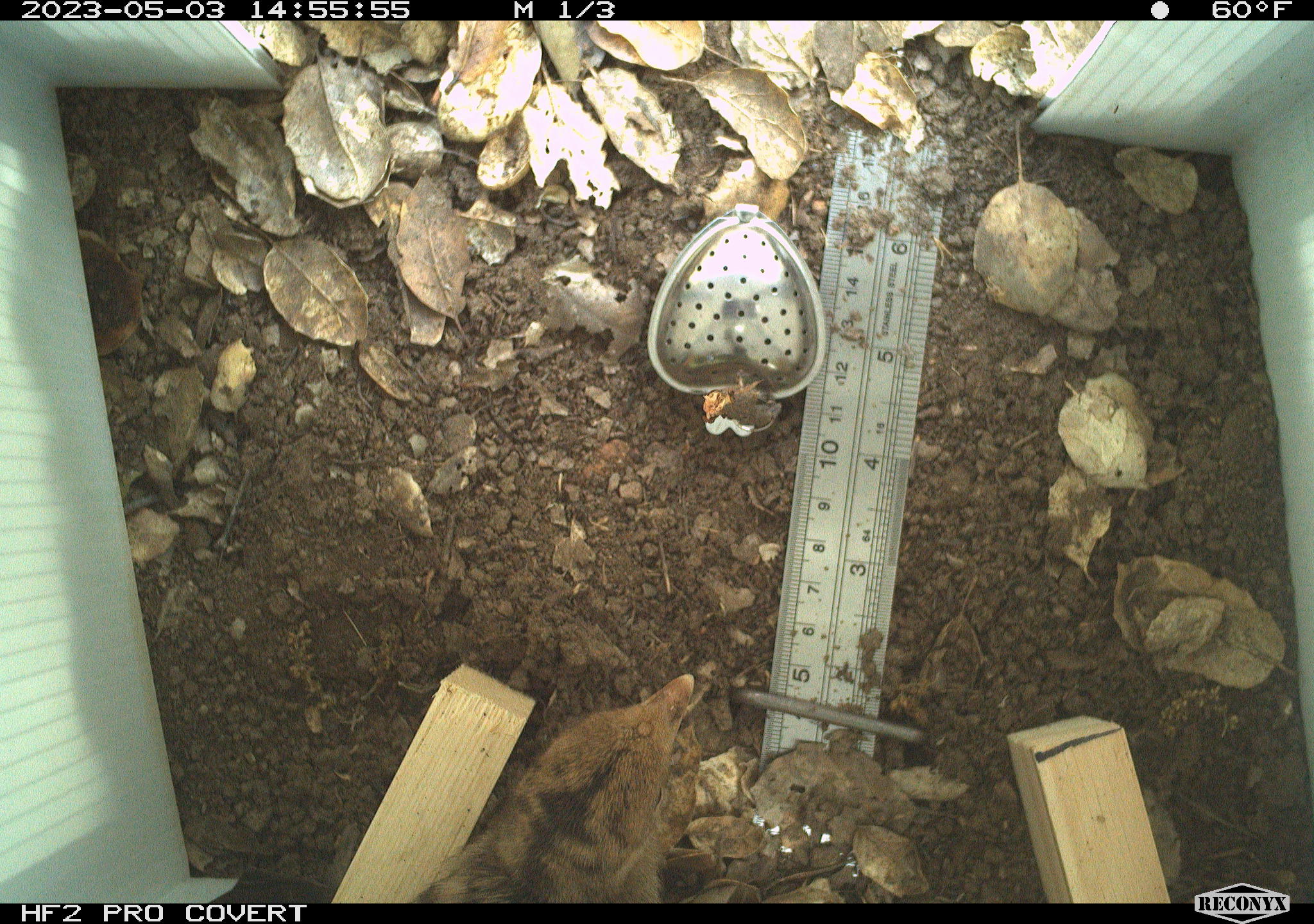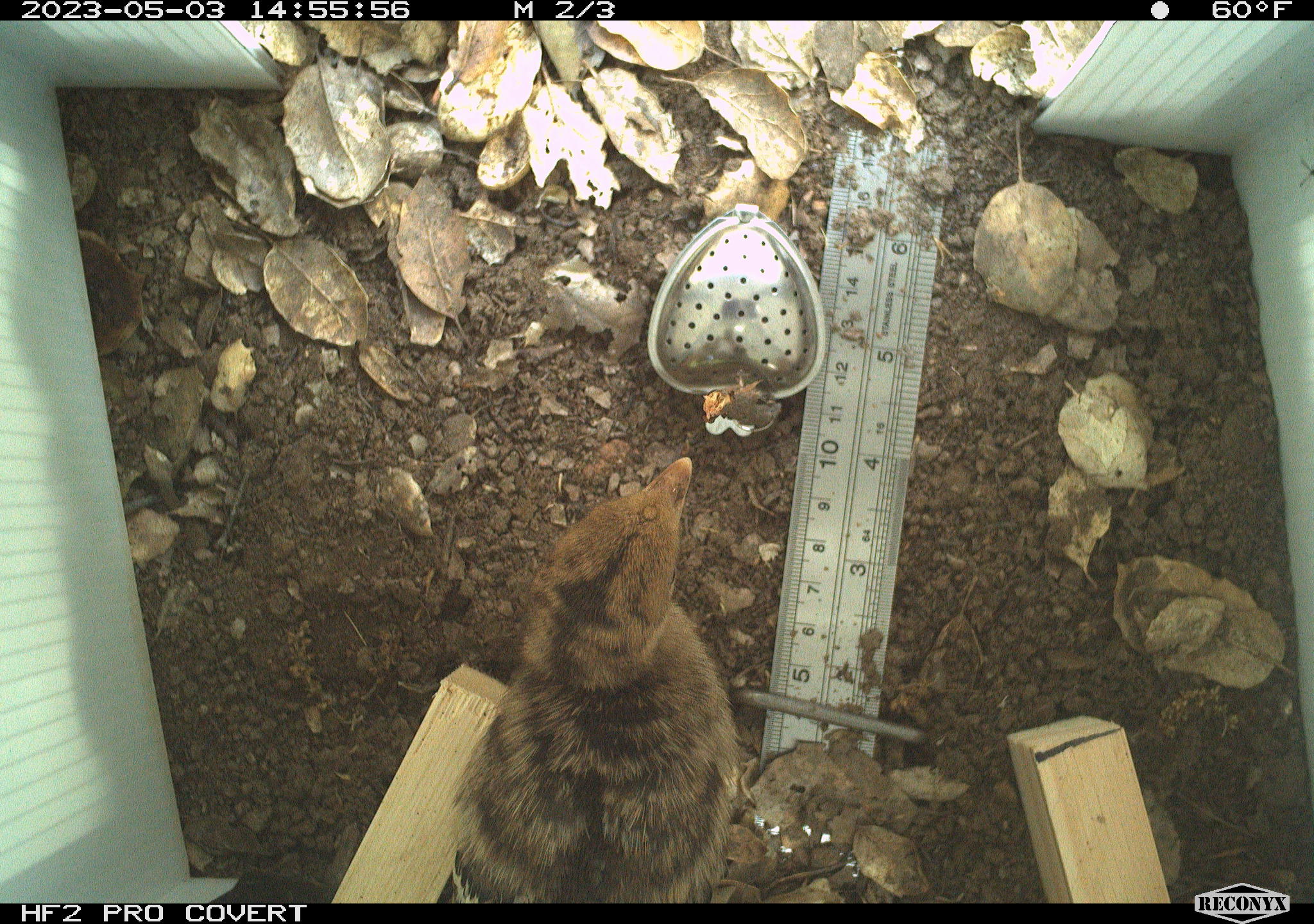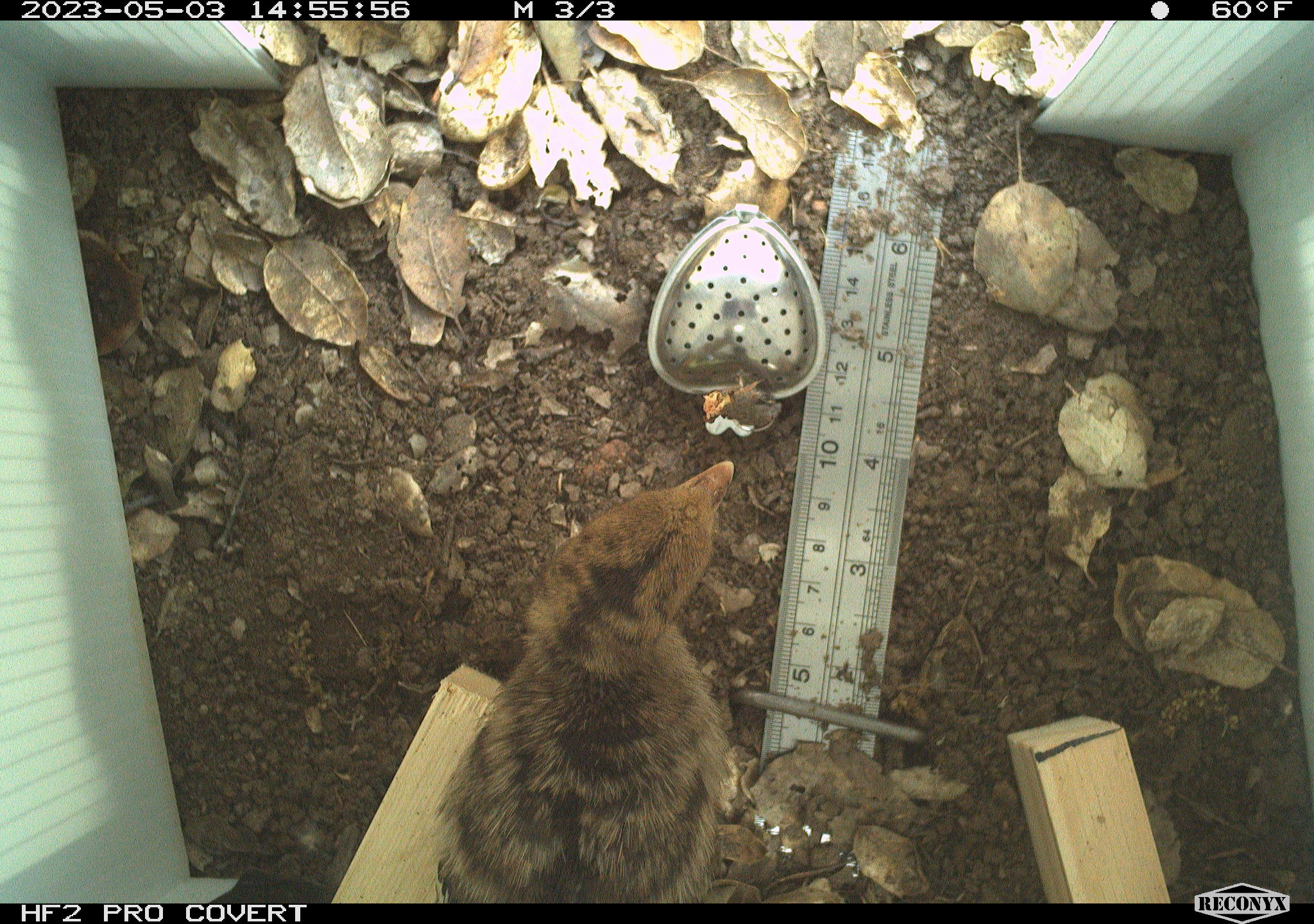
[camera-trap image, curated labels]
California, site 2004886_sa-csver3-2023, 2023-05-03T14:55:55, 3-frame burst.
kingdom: Animalia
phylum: Chordata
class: Aves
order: Galliformes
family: Phasianidae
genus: Meleagris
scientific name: Meleagris gallopavo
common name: wild turkey